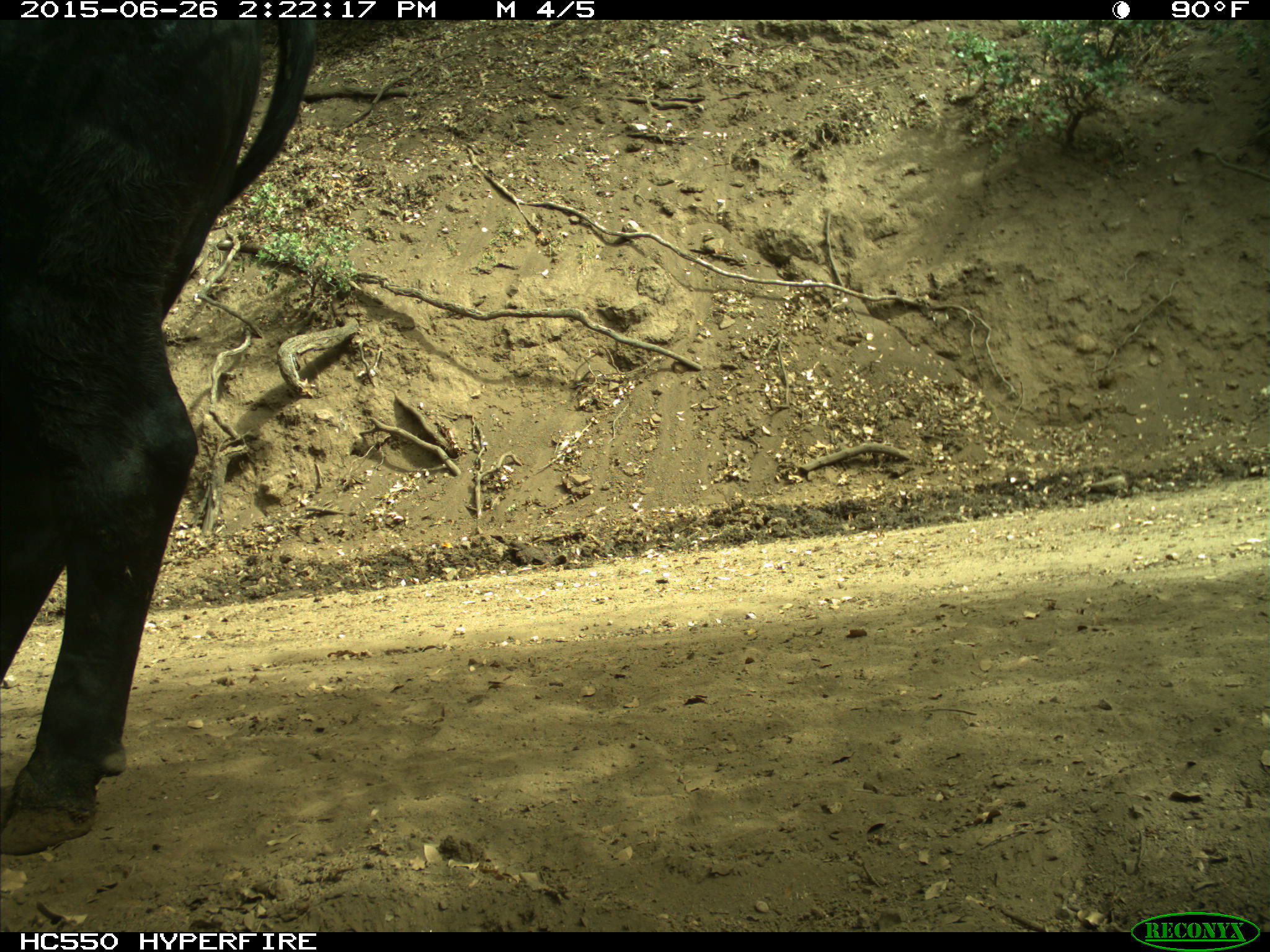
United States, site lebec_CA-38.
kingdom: Animalia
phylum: Chordata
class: Mammalia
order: Artiodactyla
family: Bovidae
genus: Bos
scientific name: Bos taurus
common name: domestic cow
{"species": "Bos taurus (domestic cow)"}